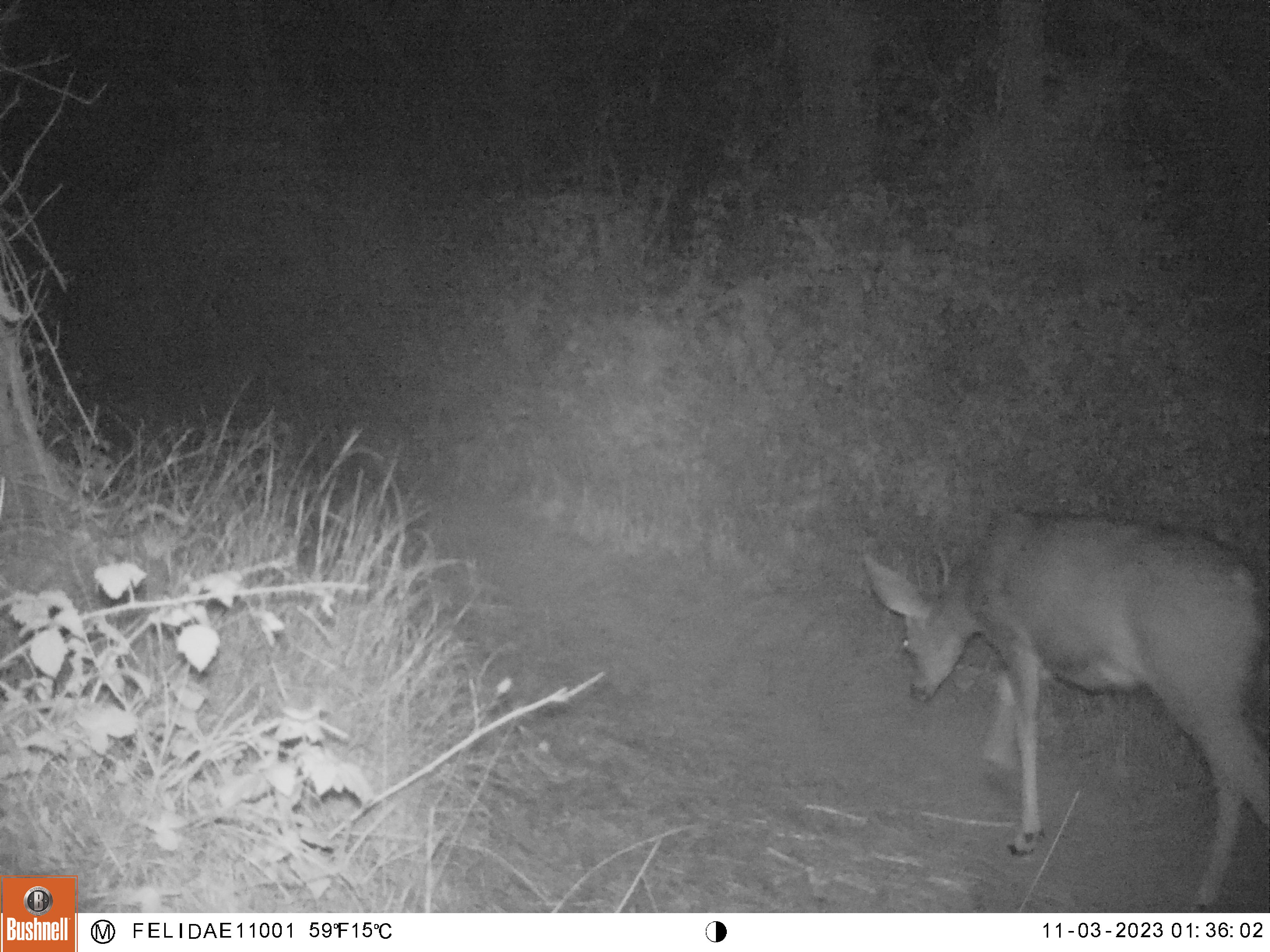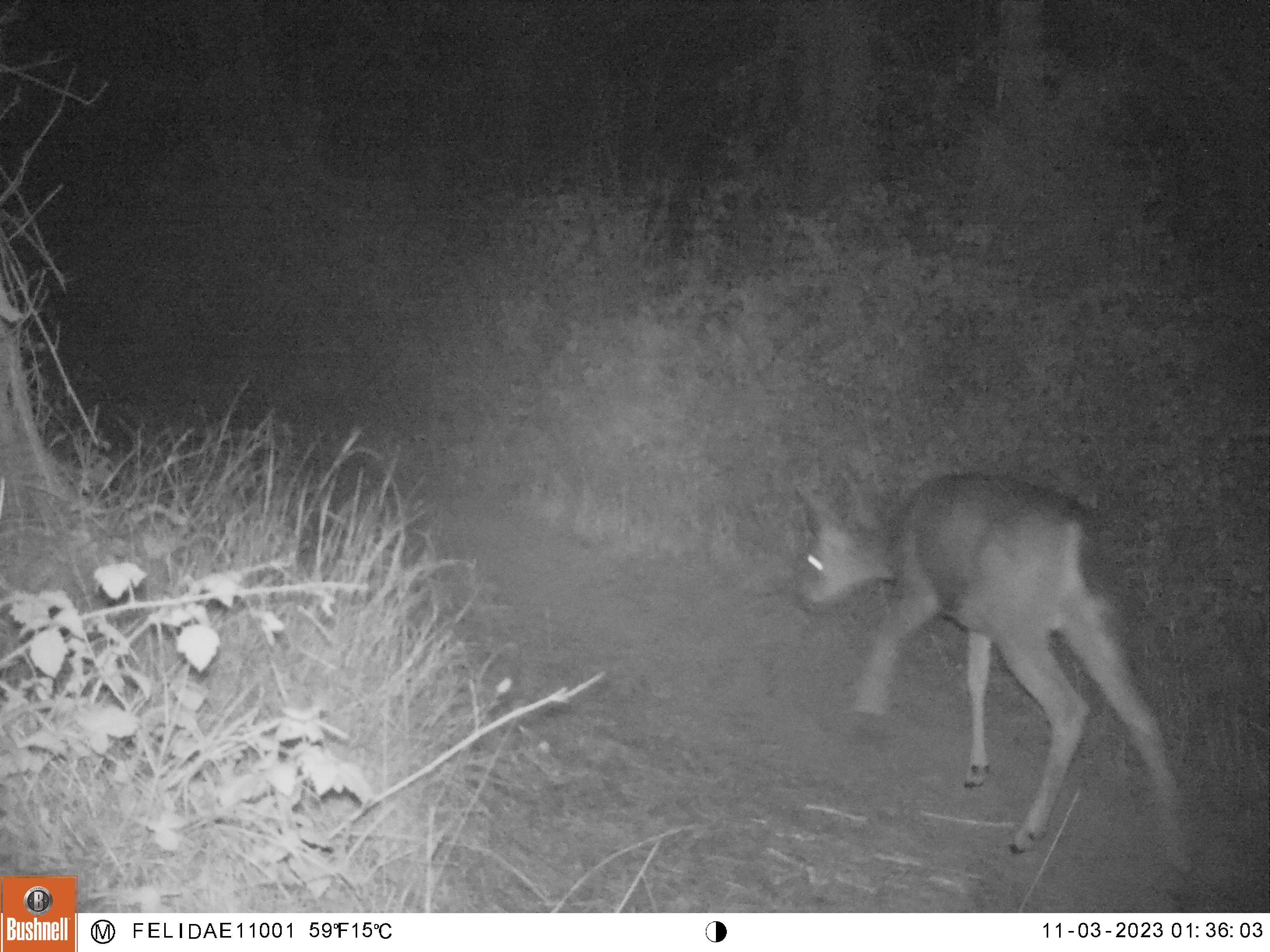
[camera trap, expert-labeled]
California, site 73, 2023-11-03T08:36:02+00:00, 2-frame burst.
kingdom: Animalia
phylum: Chordata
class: Mammalia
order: Artiodactyla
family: Cervidae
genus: Odocoileus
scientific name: Odocoileus hemionus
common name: mule deer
Mule deer (Odocoileus hemionus).